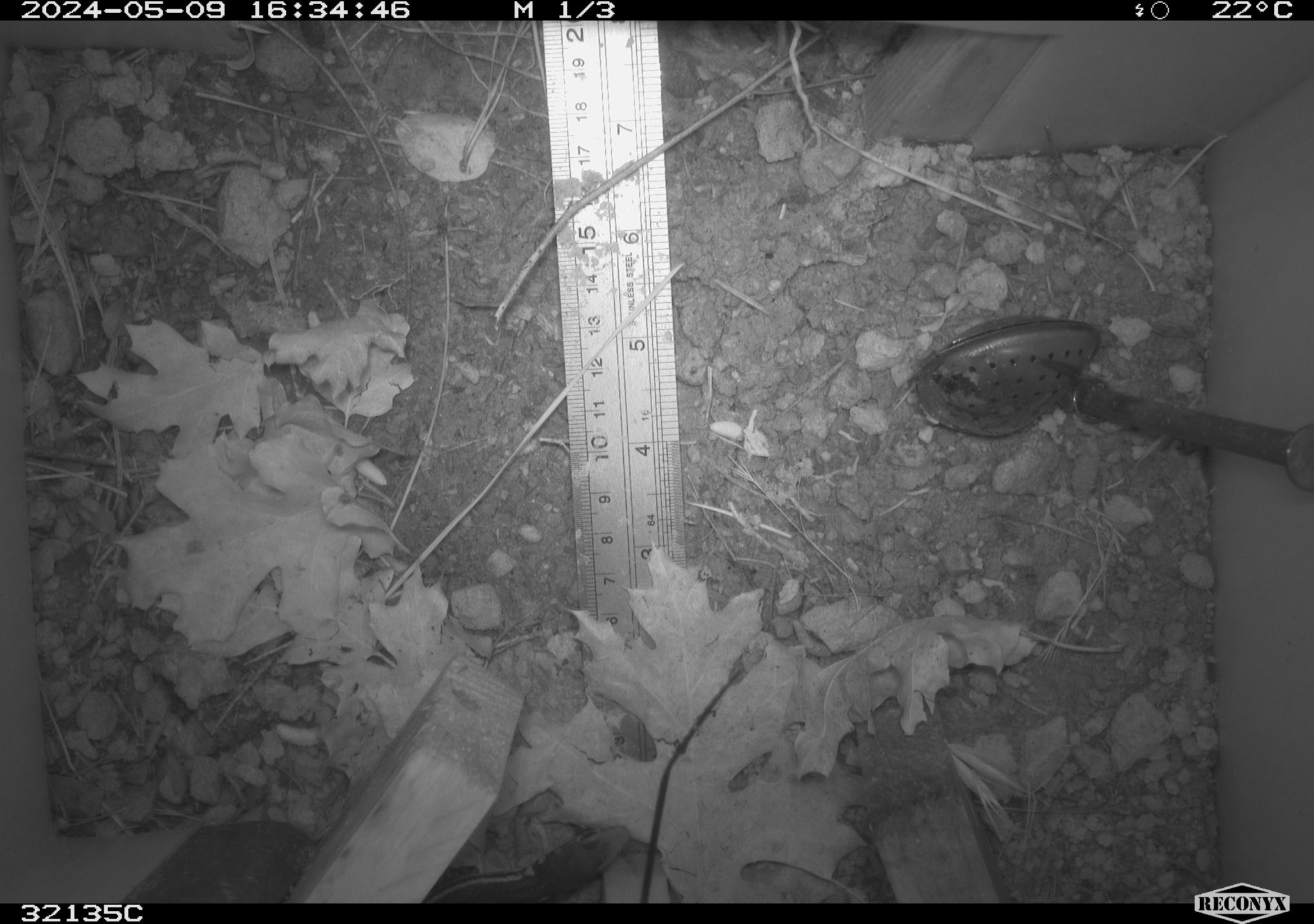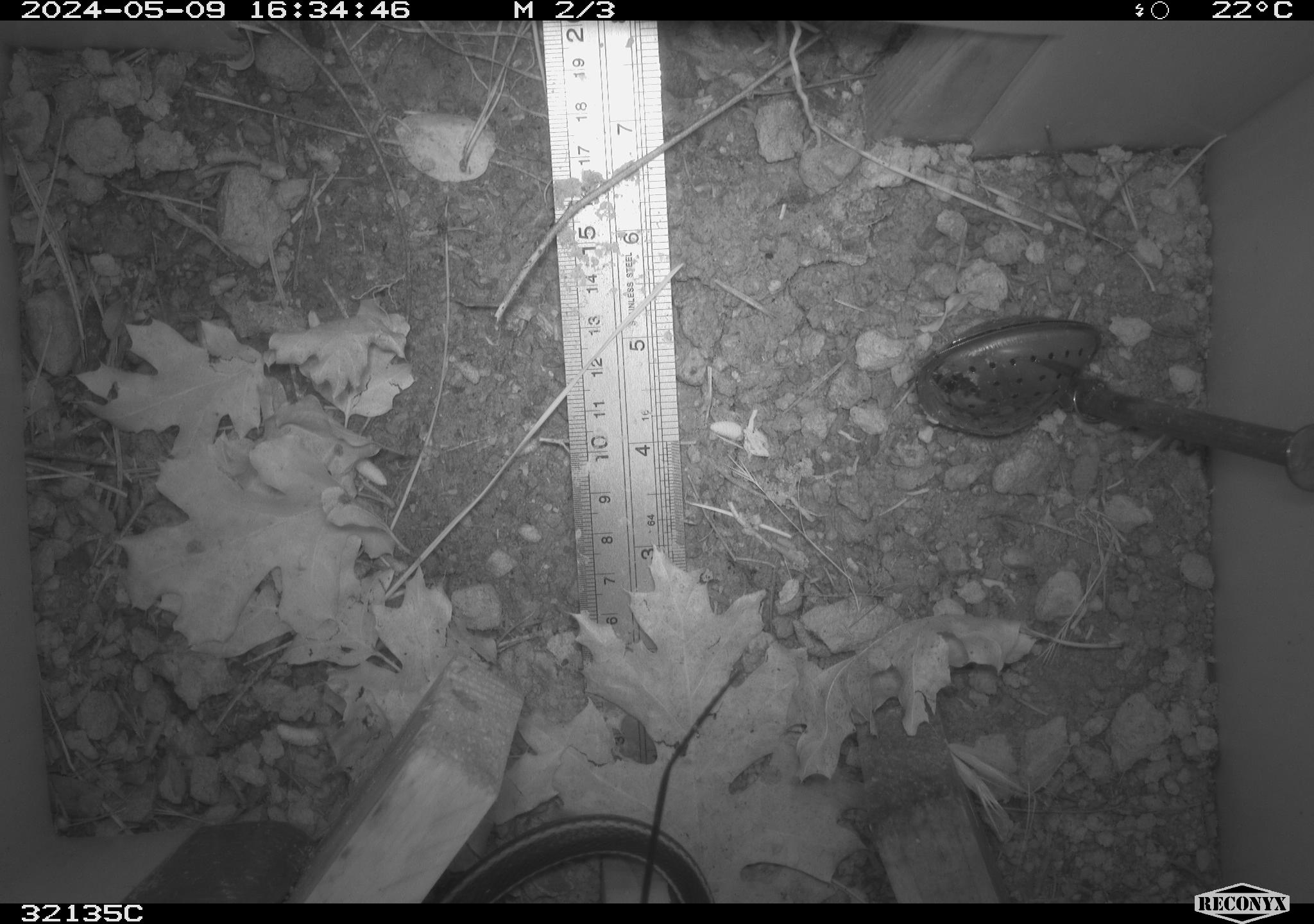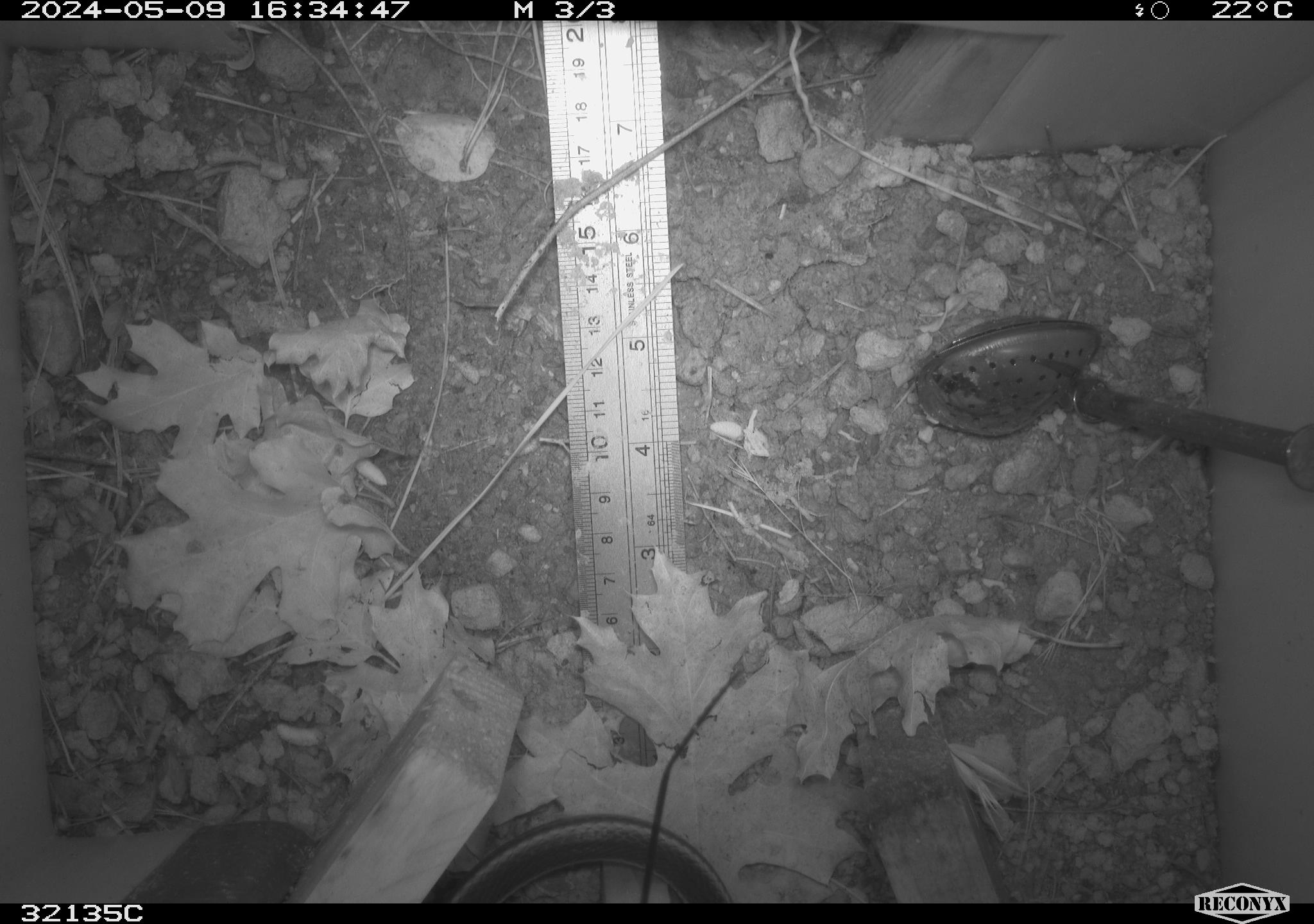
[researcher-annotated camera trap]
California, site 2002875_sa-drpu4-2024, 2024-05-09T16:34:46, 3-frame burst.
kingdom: Animalia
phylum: Chordata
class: Reptilia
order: Squamata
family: Colubridae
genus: Masticophis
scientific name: Masticophis lateralis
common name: striped racer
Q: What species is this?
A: Striped racer (Masticophis lateralis).